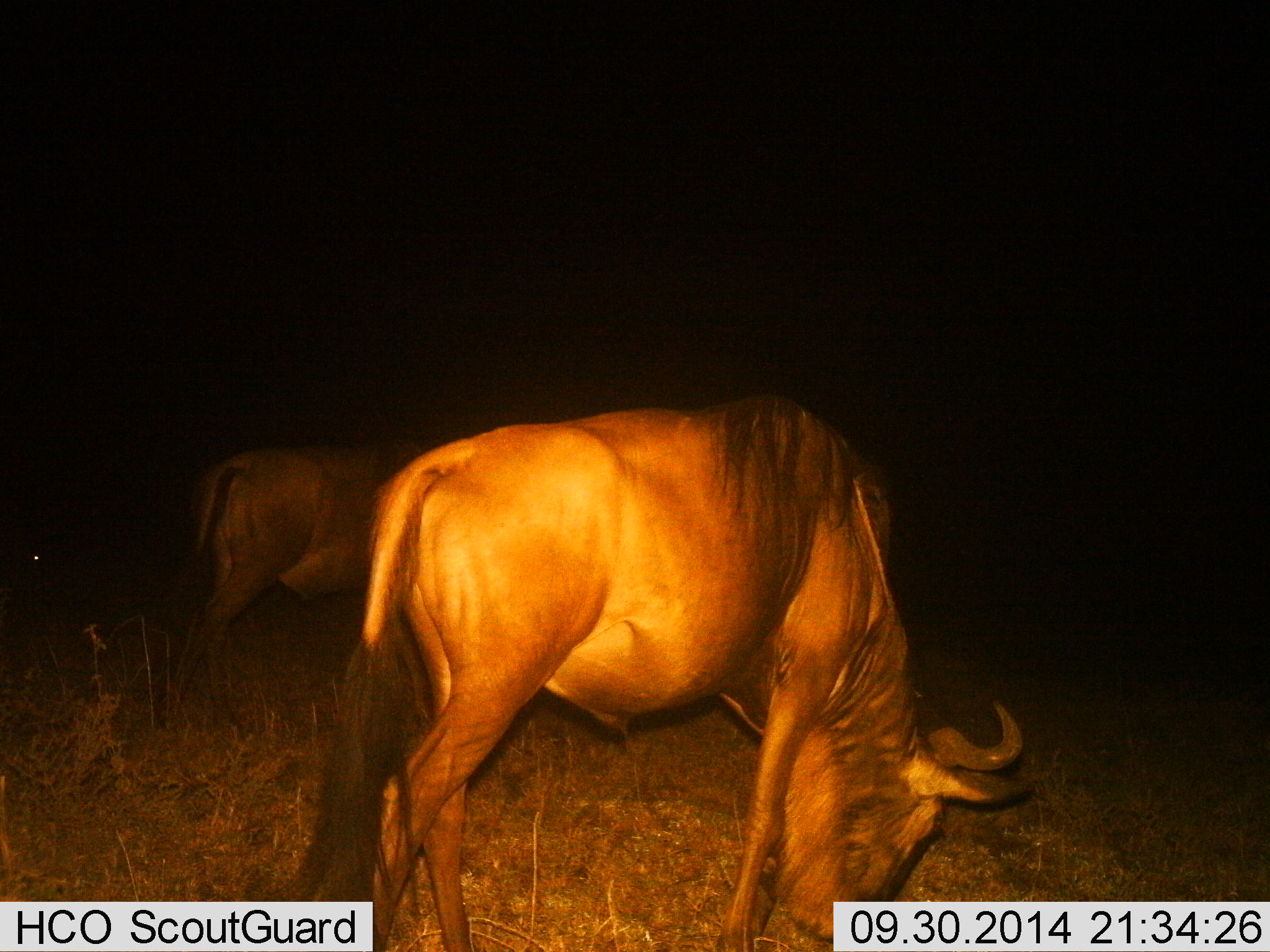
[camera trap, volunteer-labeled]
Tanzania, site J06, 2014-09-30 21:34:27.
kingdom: Animalia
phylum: Chordata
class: Mammalia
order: Artiodactyla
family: Bovidae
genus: Connochaetes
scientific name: Connochaetes taurinus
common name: blue wildebeest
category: wildebeest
Wildebeest (blue wildebeest) (Connochaetes taurinus), count 2. Behavior (volunteer vote fractions): standing 30%, resting 0%, moving 0%, interacting 0%. Young present (vote fraction): 0%. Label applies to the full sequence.